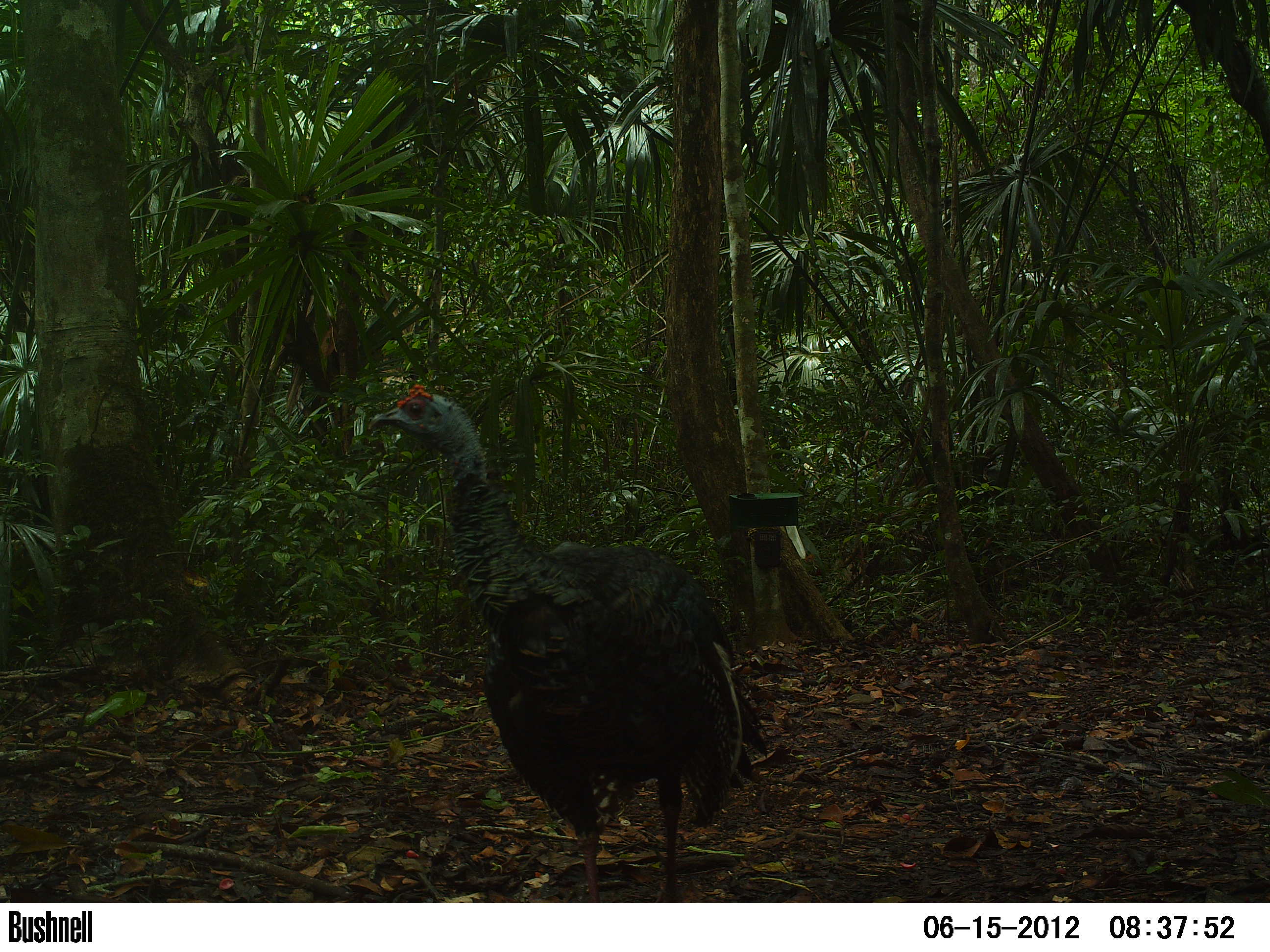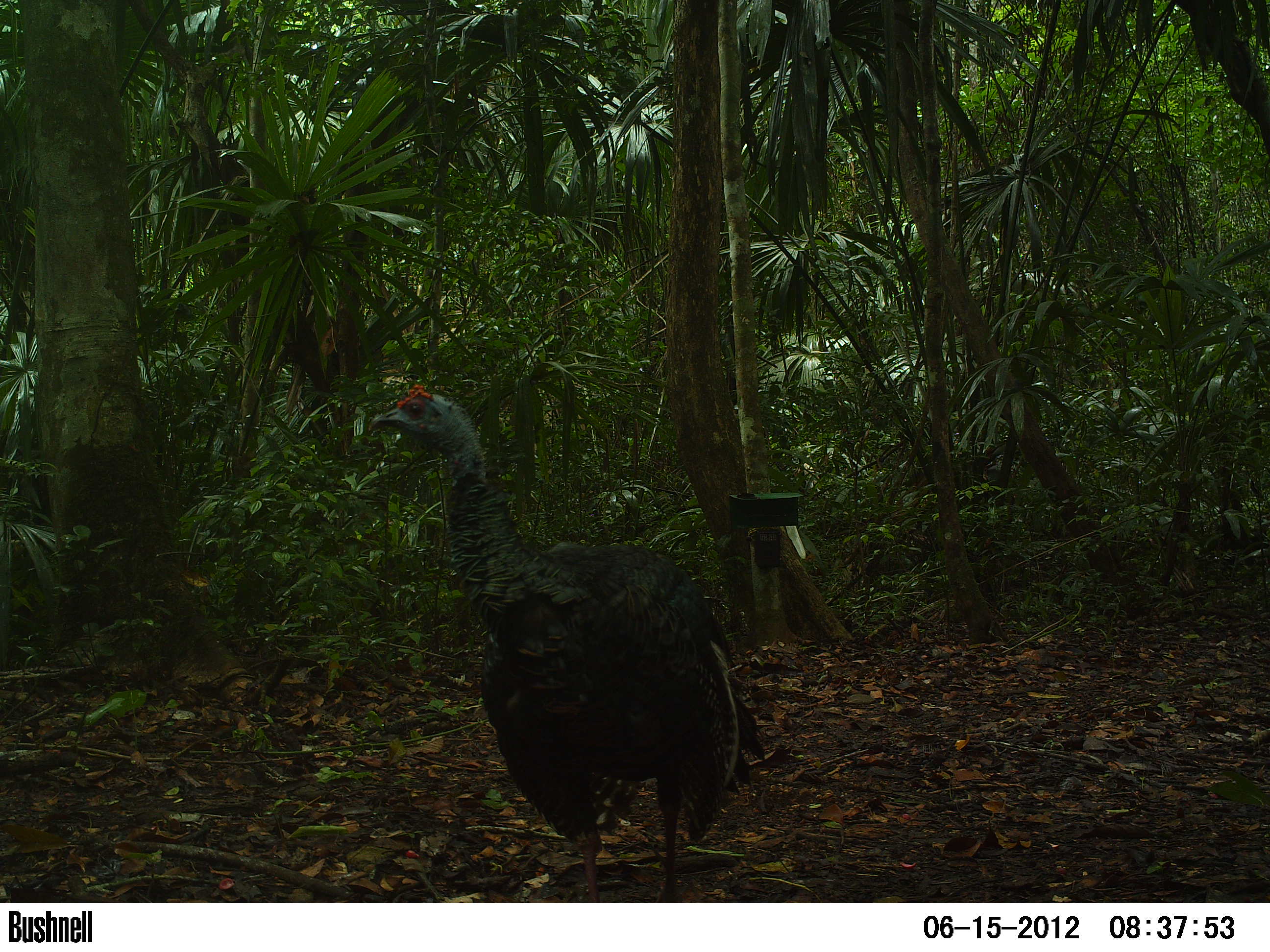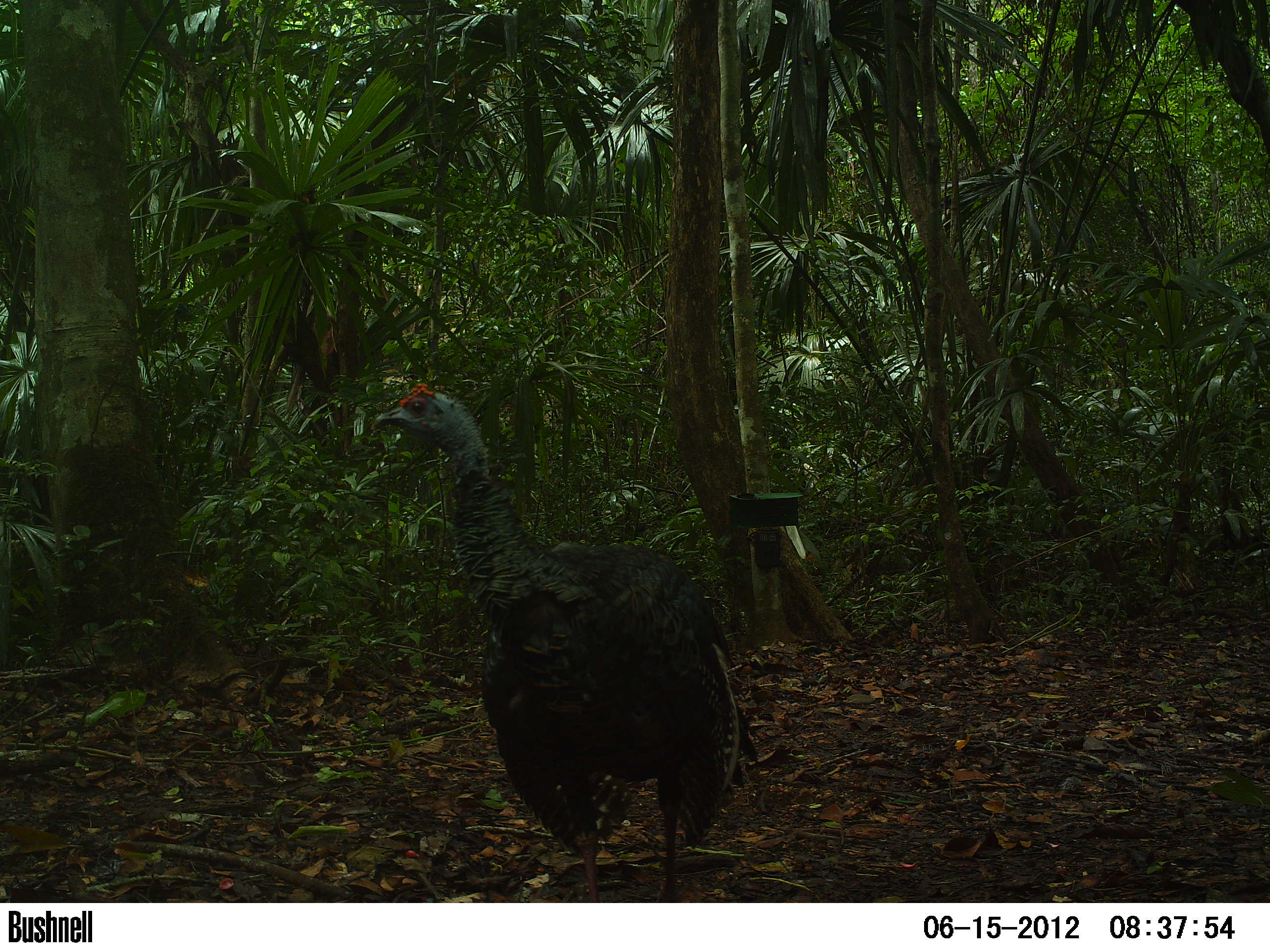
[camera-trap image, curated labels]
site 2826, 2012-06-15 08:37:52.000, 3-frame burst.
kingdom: Animalia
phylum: Chordata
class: Aves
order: Galliformes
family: Phasianidae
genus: Meleagris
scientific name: Meleagris ocellata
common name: ocellated turkey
Meleagris ocellata (ocellated turkey), count 1, age adult.